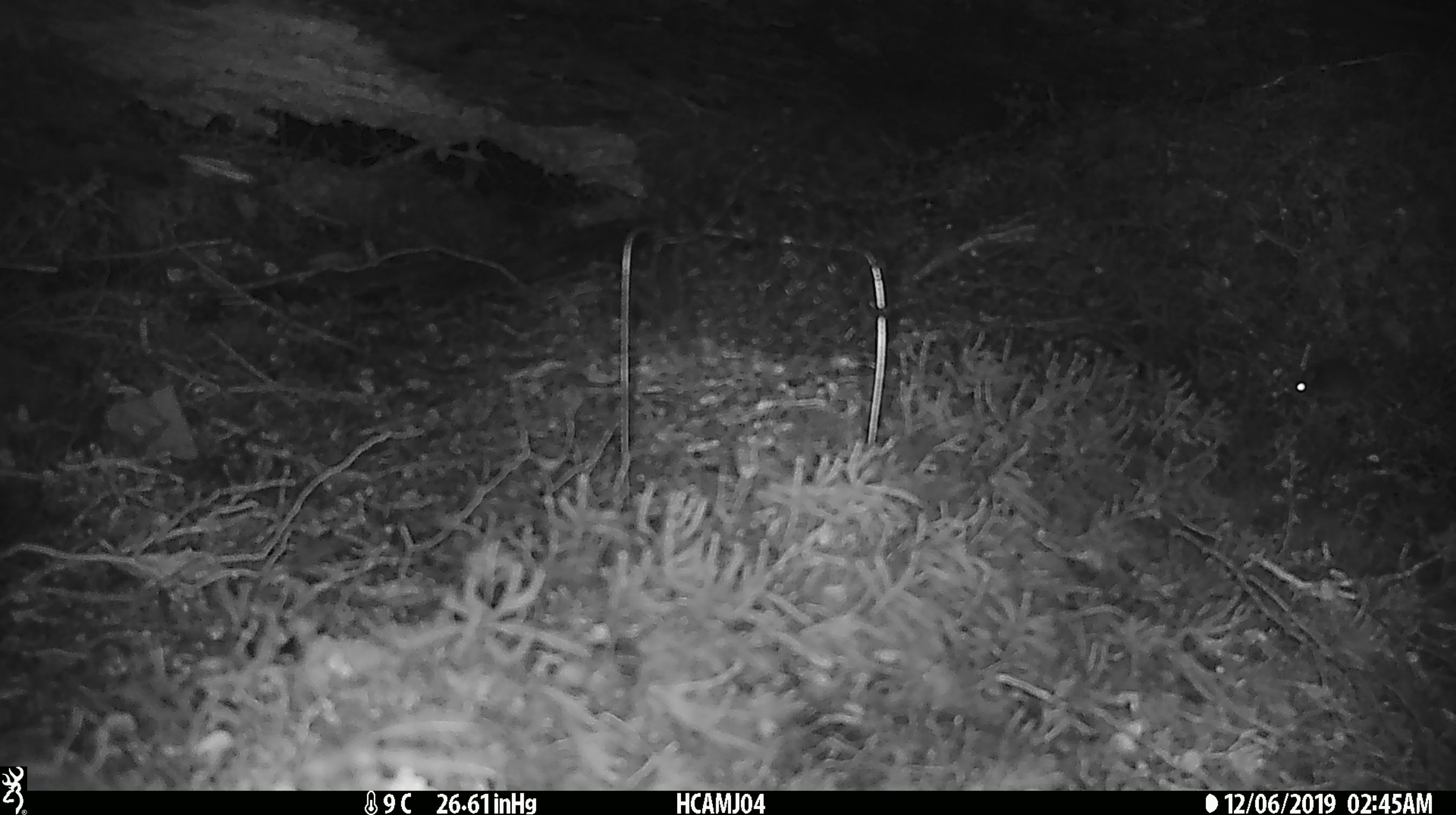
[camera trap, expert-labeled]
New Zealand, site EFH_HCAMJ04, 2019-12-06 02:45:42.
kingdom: Animalia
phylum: Chordata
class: Mammalia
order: Rodentia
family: Muridae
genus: Mus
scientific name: Mus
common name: mouse